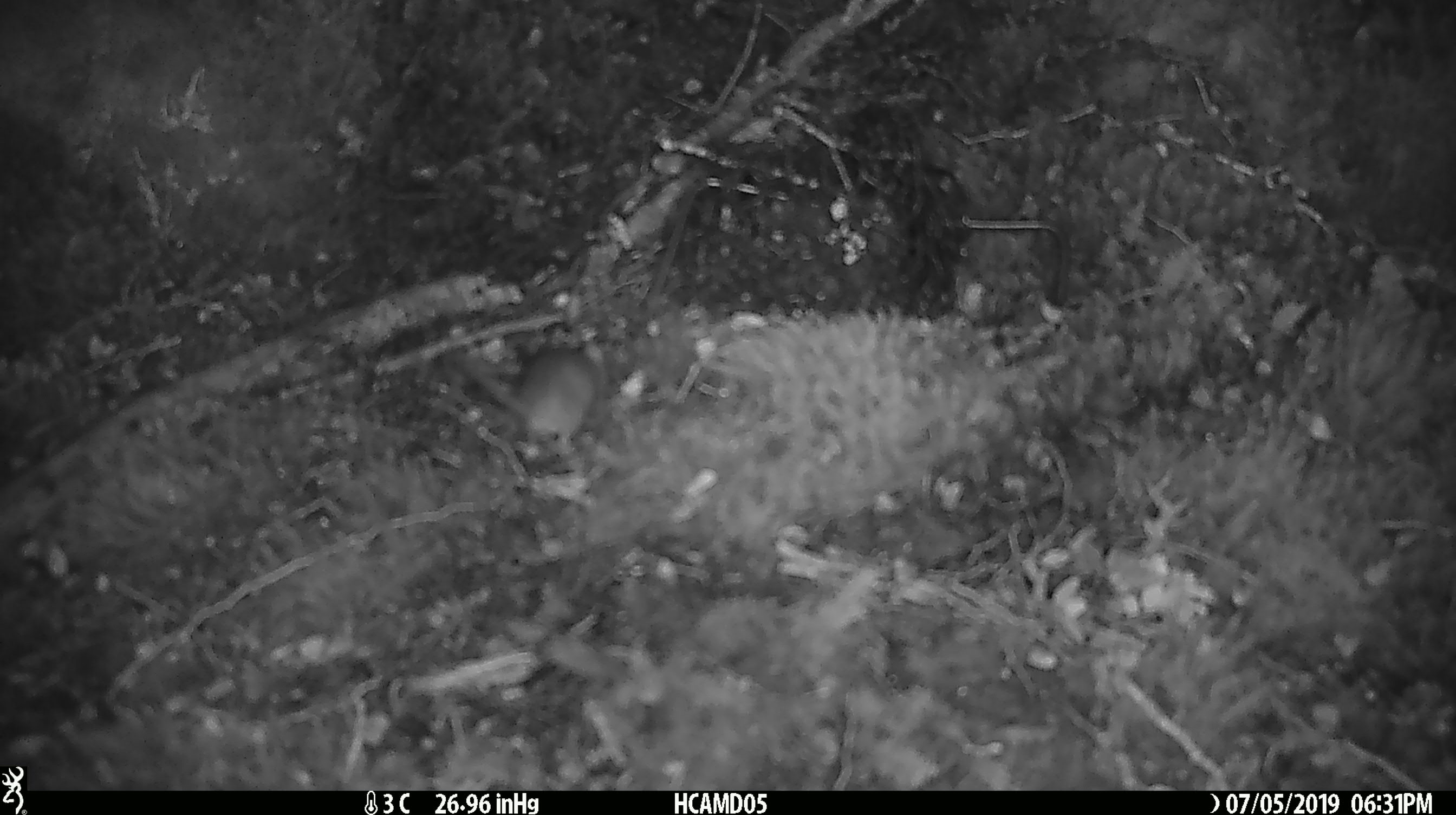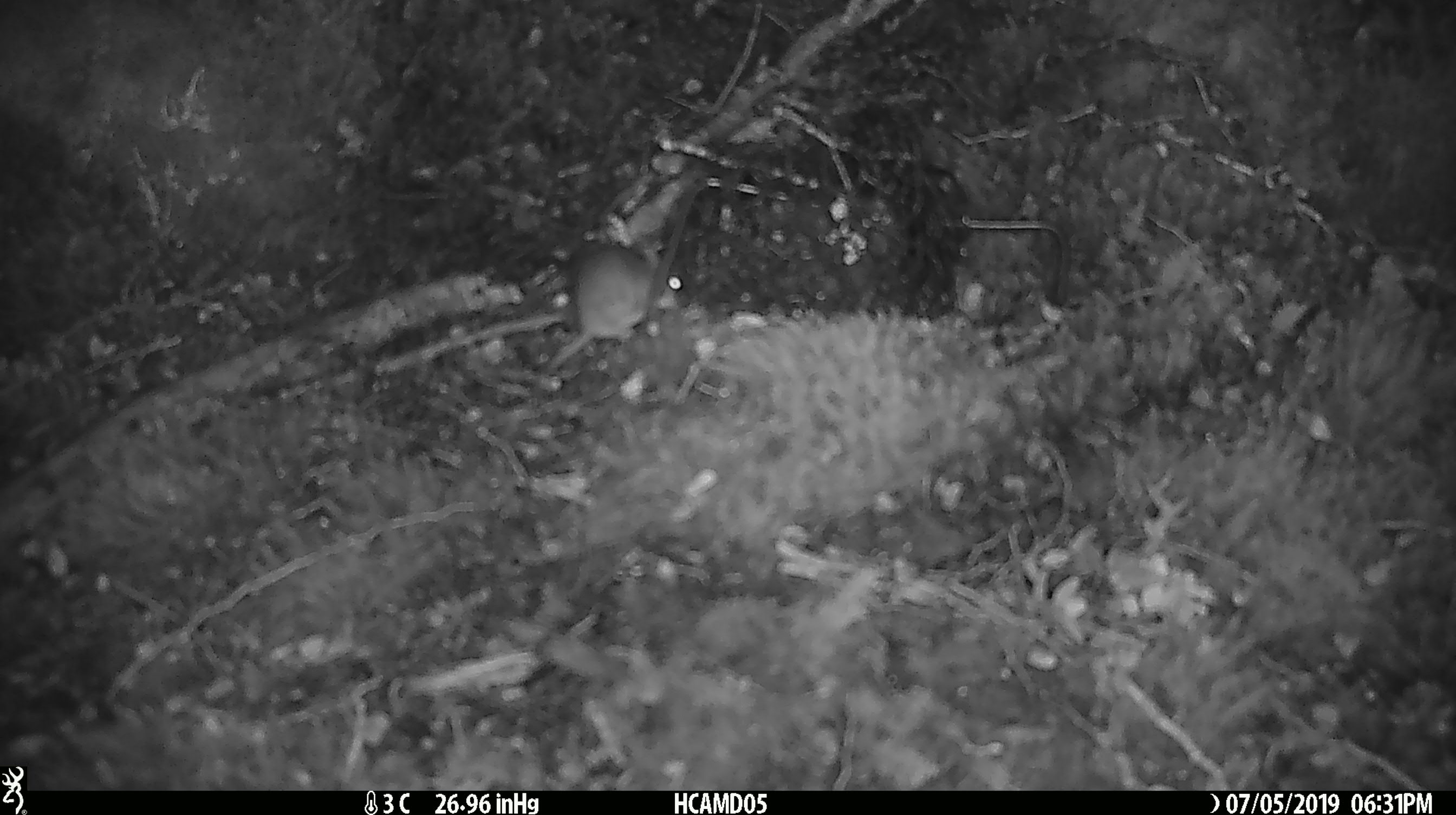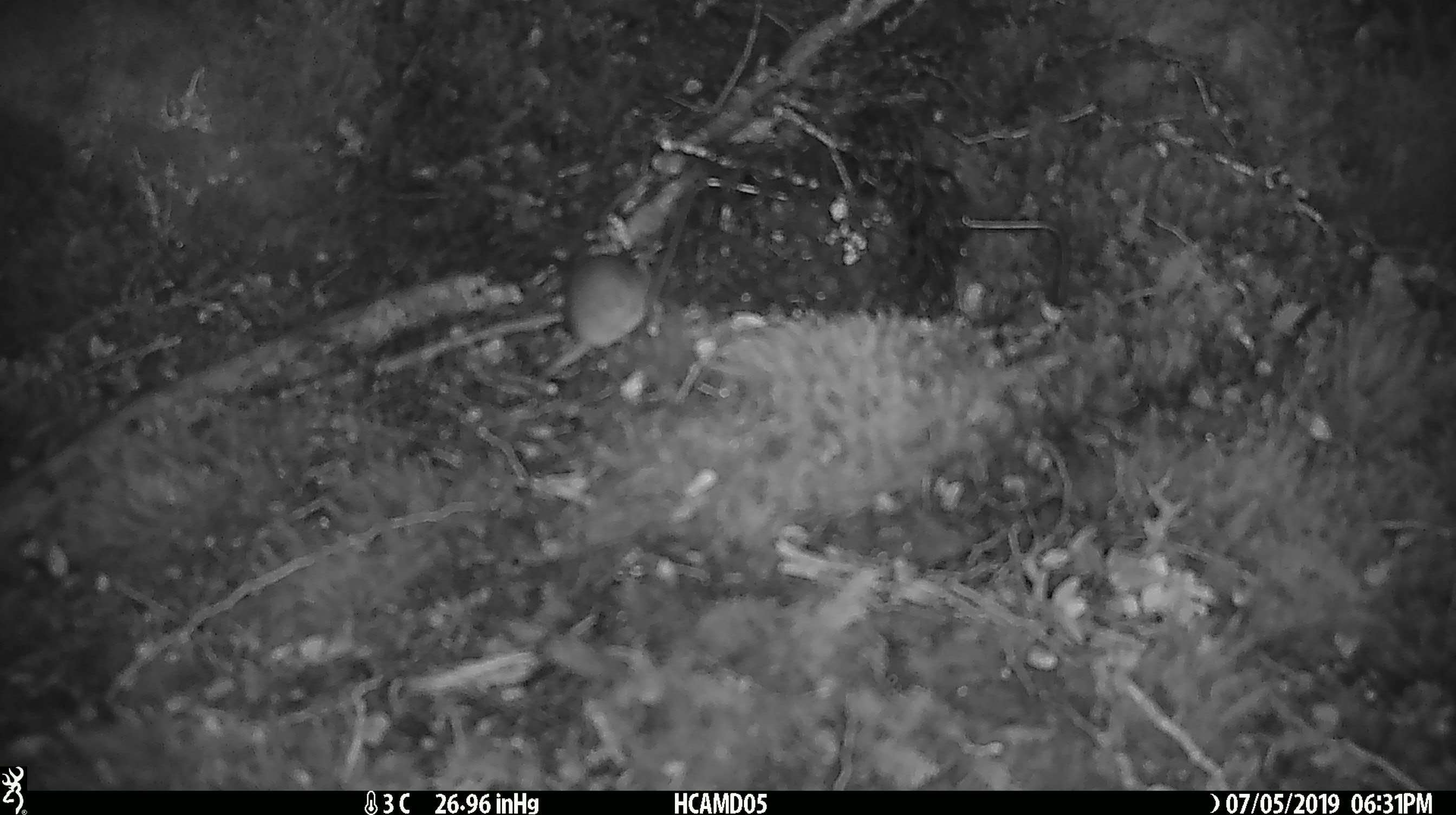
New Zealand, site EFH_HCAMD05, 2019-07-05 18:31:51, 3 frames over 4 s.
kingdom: Animalia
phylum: Chordata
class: Mammalia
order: Rodentia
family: Muridae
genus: Mus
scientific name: Mus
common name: mouse